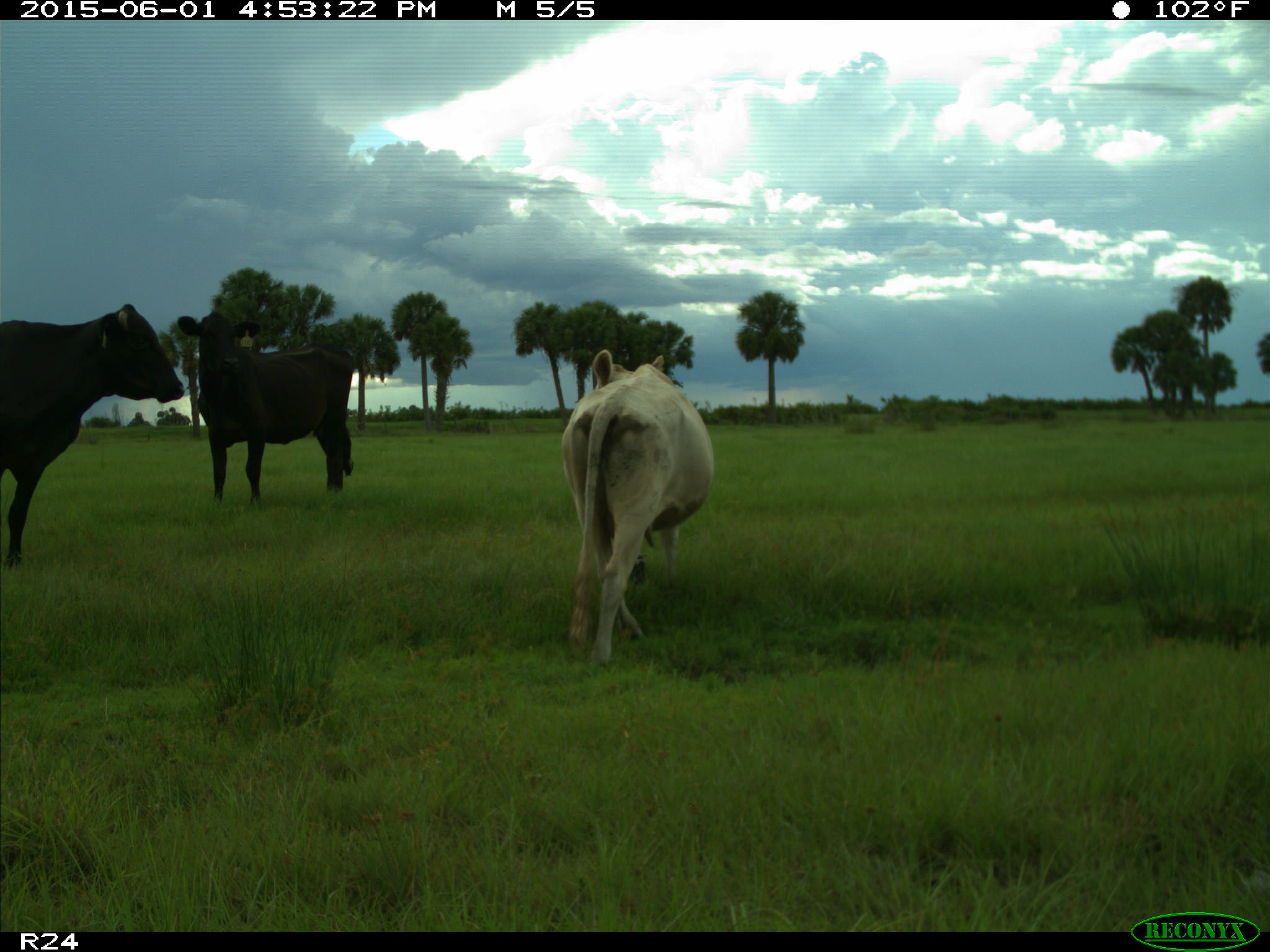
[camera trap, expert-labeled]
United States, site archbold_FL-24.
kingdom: Animalia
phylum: Chordata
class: Mammalia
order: Artiodactyla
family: Bovidae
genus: Bos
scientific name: Bos taurus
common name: domestic cow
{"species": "Bos taurus (domestic cow)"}